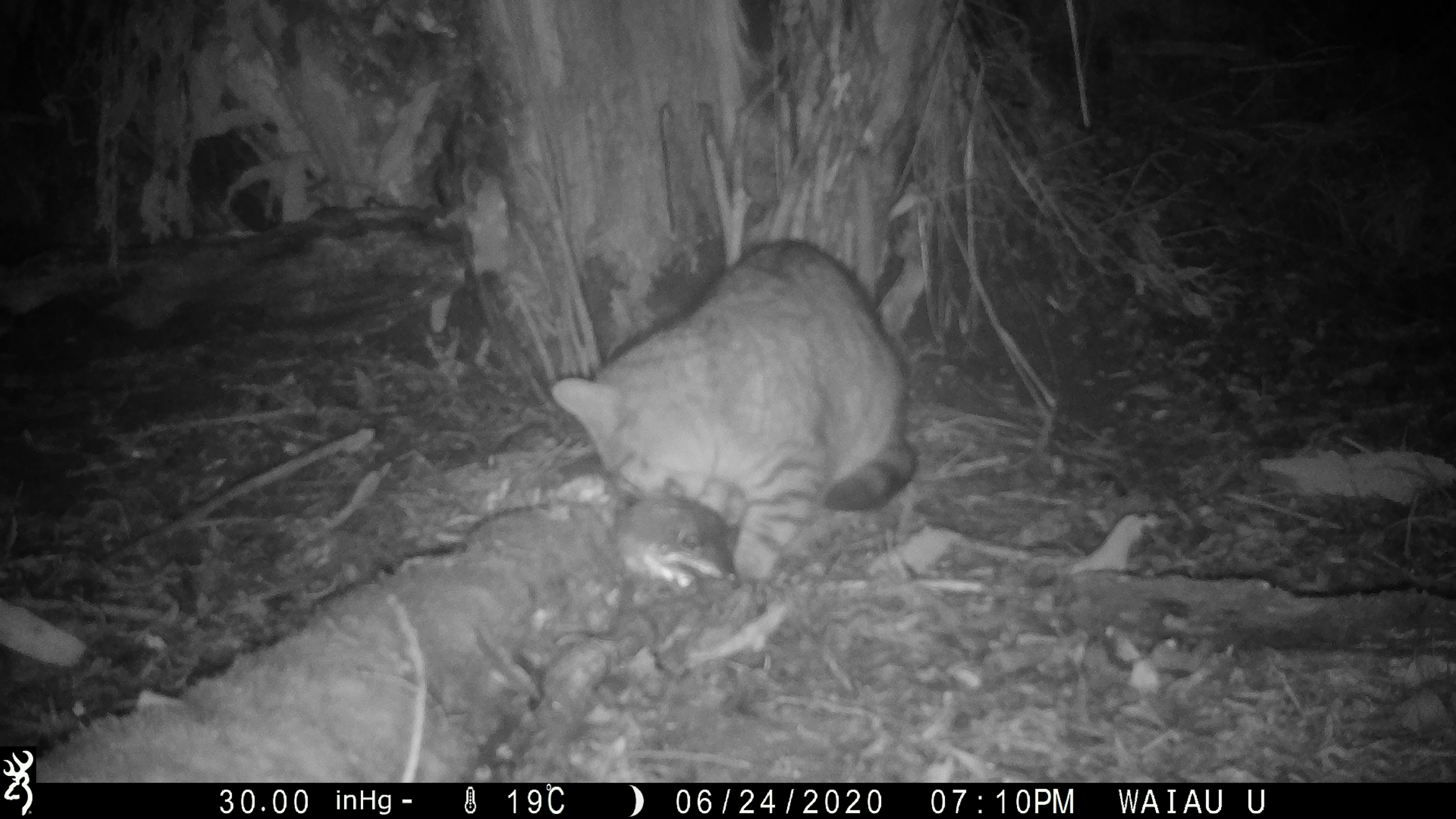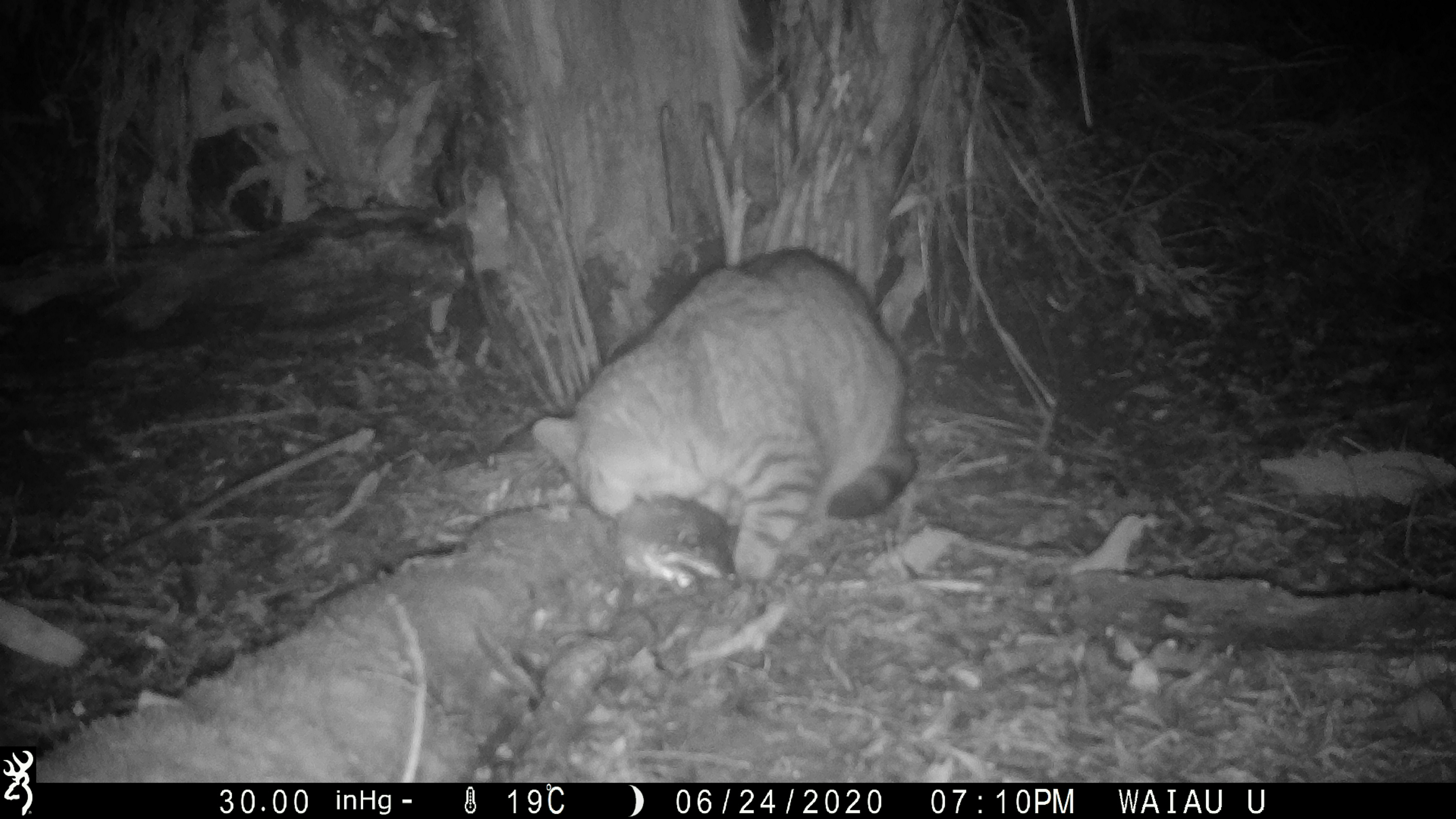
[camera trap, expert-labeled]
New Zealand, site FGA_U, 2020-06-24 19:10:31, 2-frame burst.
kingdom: Animalia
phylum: Chordata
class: Mammalia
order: Carnivora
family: Felidae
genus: Felis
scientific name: Felis catus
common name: domestic cat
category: cat